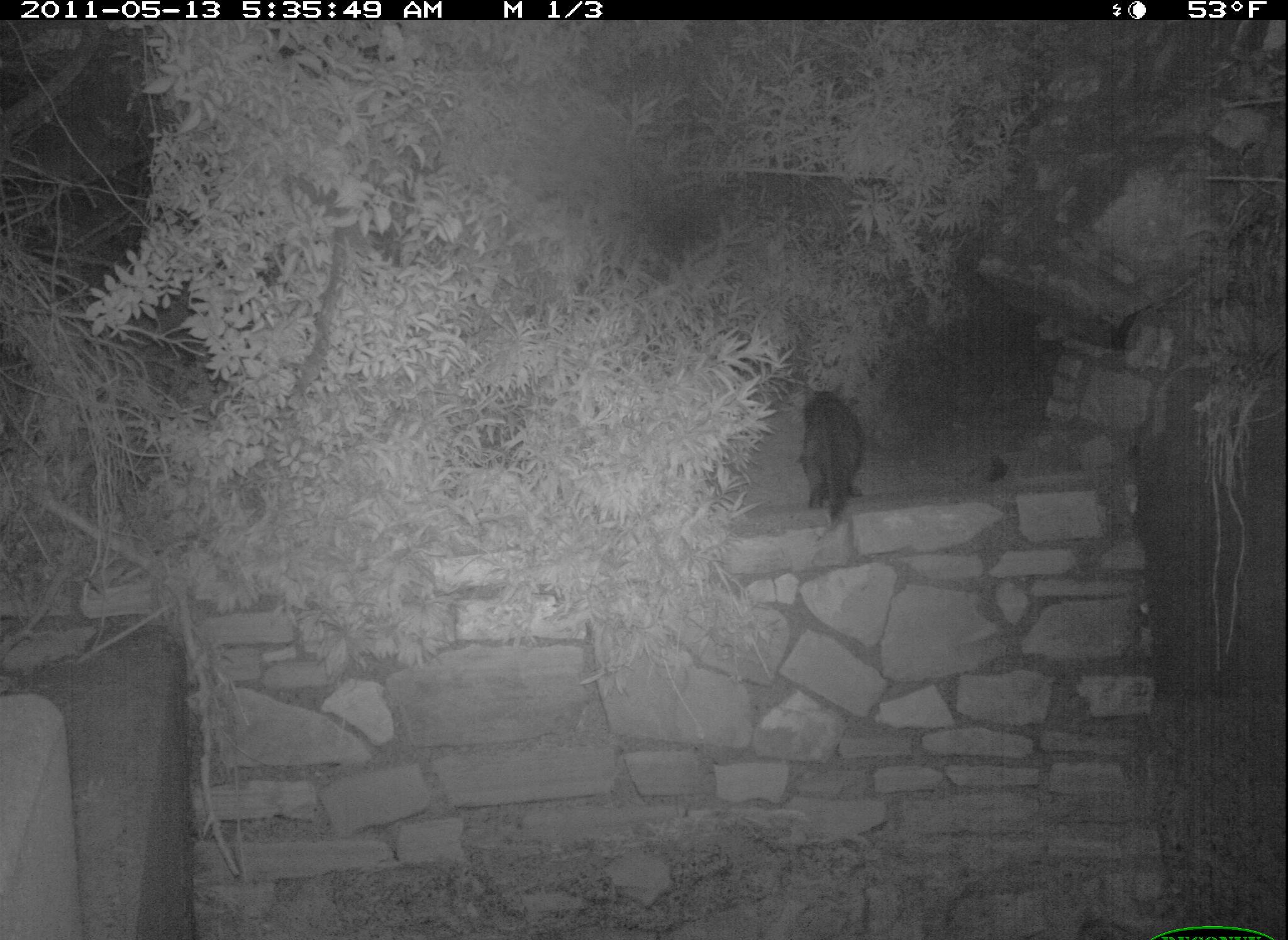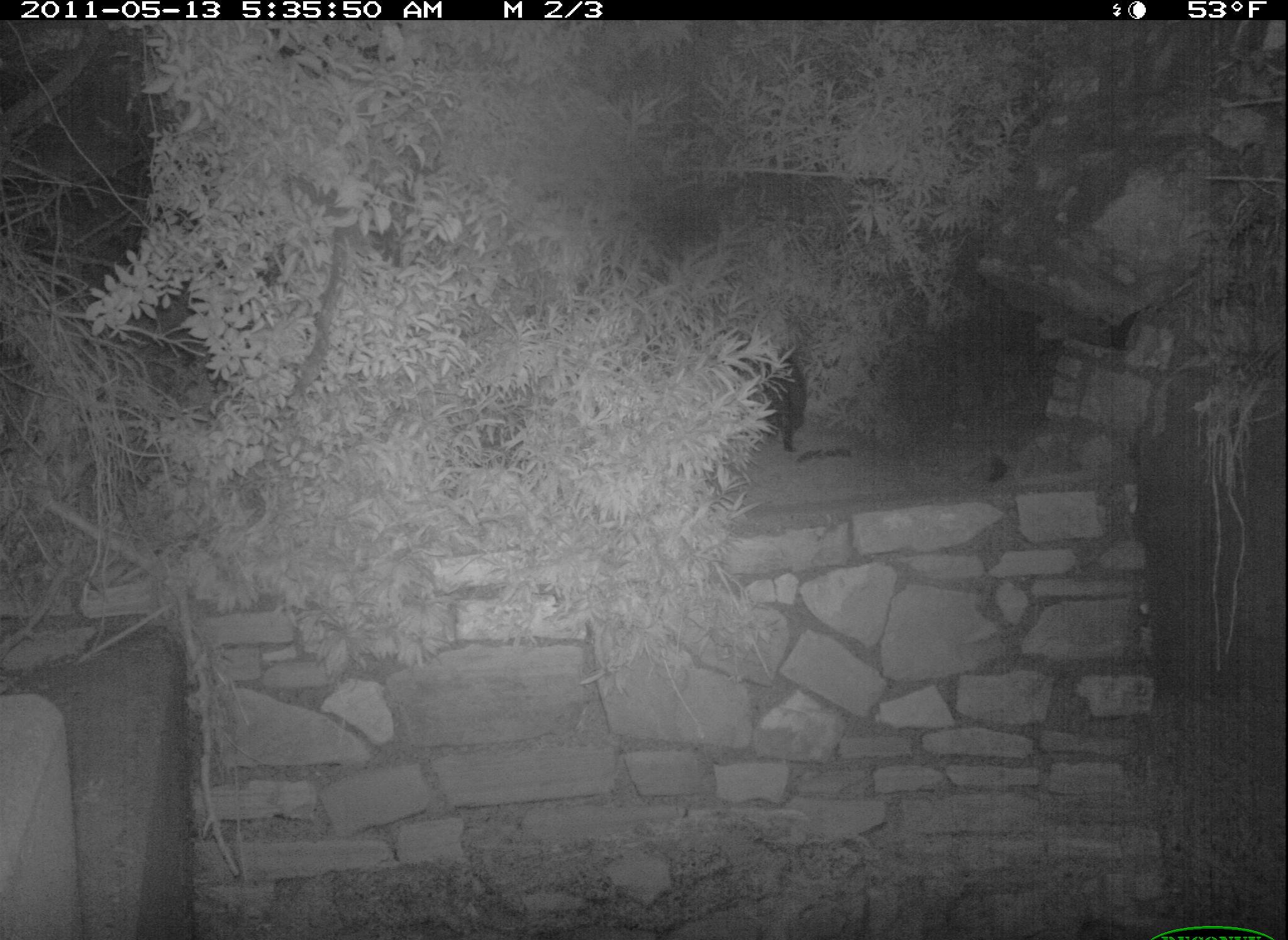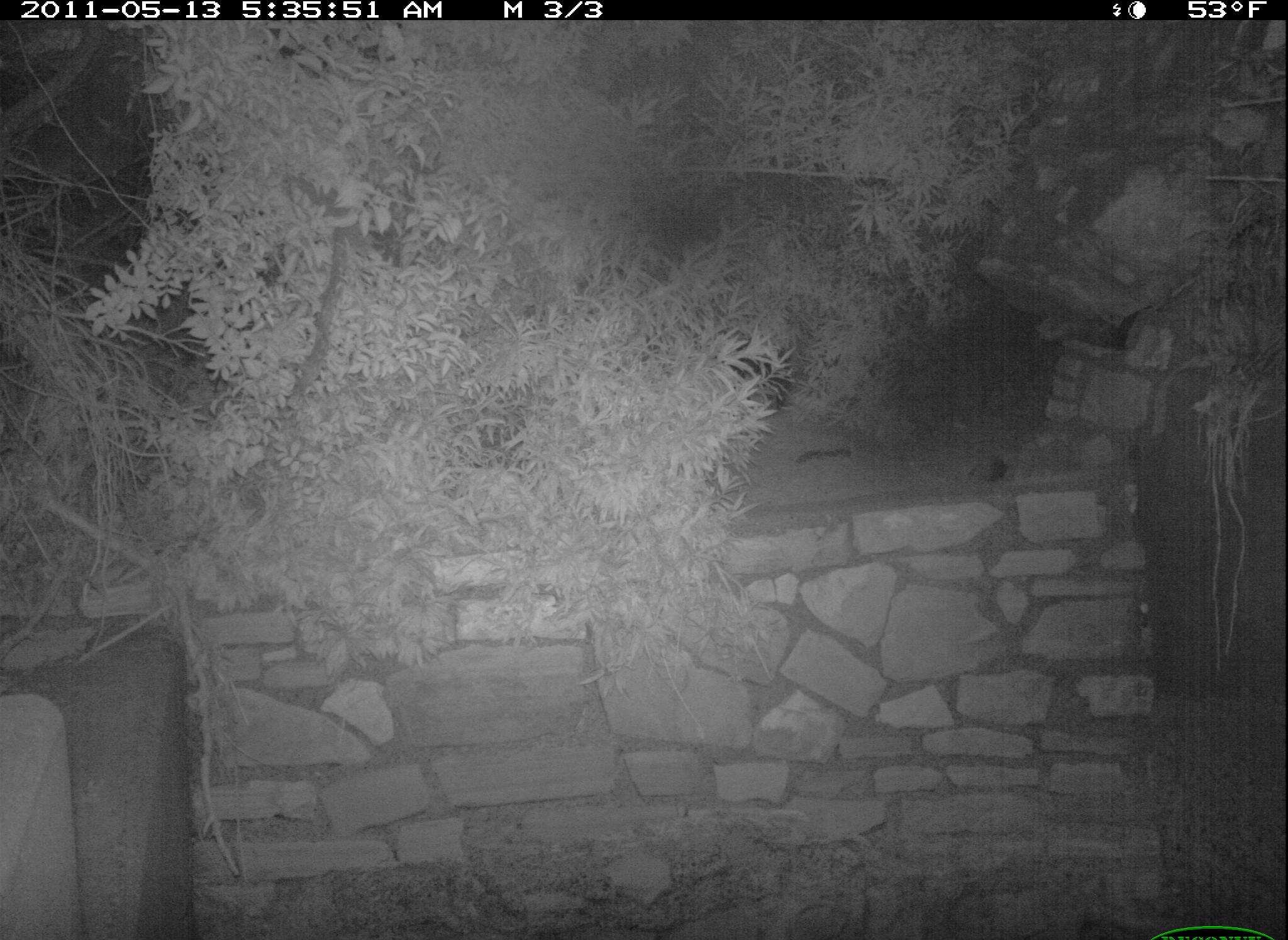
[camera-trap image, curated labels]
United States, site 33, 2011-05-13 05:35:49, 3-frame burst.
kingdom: Animalia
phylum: Chordata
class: Mammalia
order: Carnivora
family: Felidae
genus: Felis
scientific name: Felis catus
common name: cat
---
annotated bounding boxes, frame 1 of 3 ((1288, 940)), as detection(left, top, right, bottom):
cat: detection(789, 361, 890, 543)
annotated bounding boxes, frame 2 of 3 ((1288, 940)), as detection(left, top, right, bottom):
cat: detection(724, 314, 837, 496)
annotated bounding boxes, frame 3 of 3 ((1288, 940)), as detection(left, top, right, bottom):
cat: detection(712, 332, 810, 424)